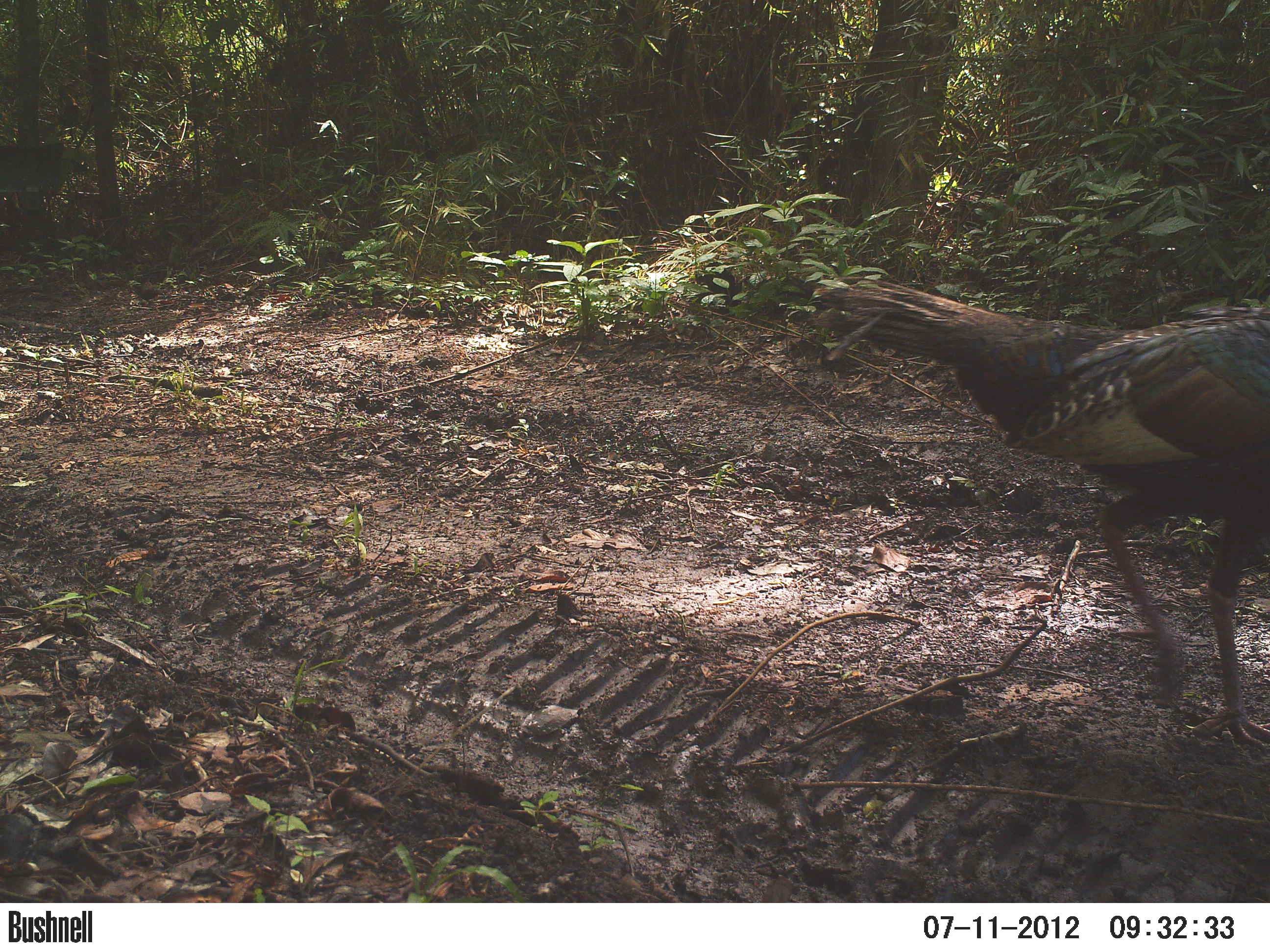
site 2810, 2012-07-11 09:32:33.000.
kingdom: Animalia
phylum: Chordata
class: Aves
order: Galliformes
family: Phasianidae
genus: Meleagris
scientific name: Meleagris ocellata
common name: ocellated turkey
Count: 2.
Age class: adult.